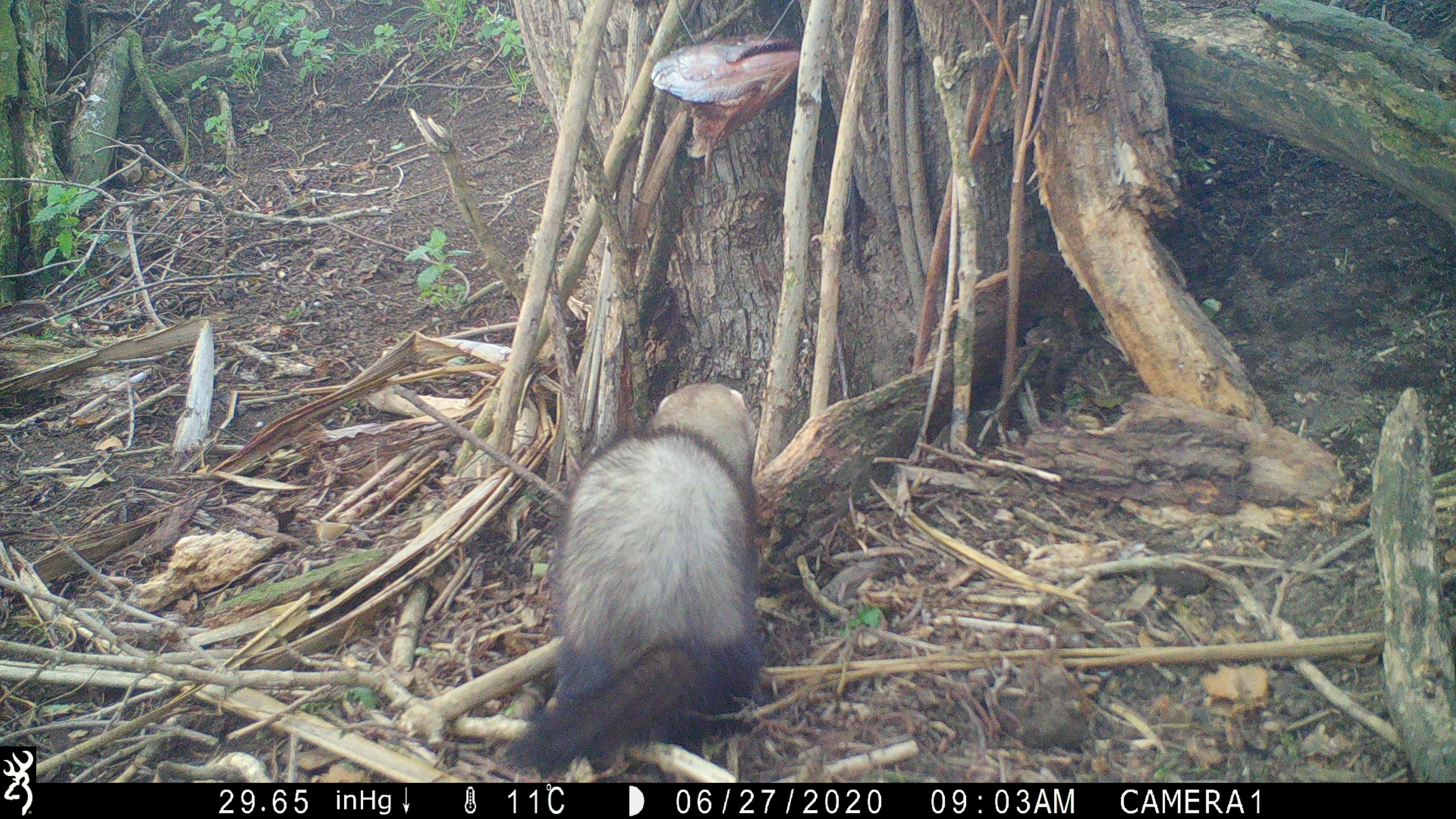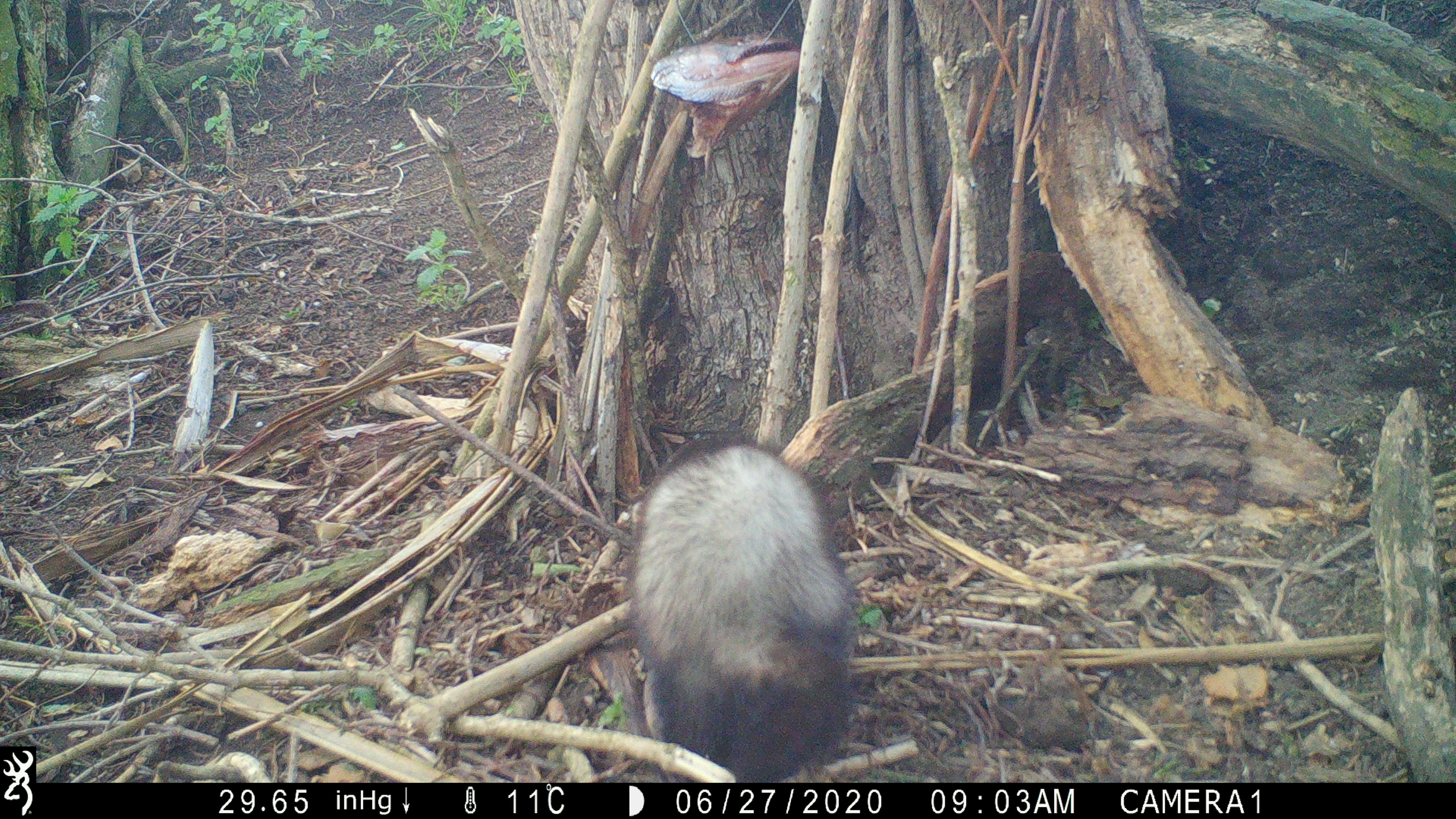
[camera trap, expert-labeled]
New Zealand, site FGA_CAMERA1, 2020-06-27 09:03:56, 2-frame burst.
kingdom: Animalia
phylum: Chordata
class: Mammalia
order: Carnivora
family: Mustelidae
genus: Mustela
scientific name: Mustela furo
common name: ferret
Ferret (Mustela furo).